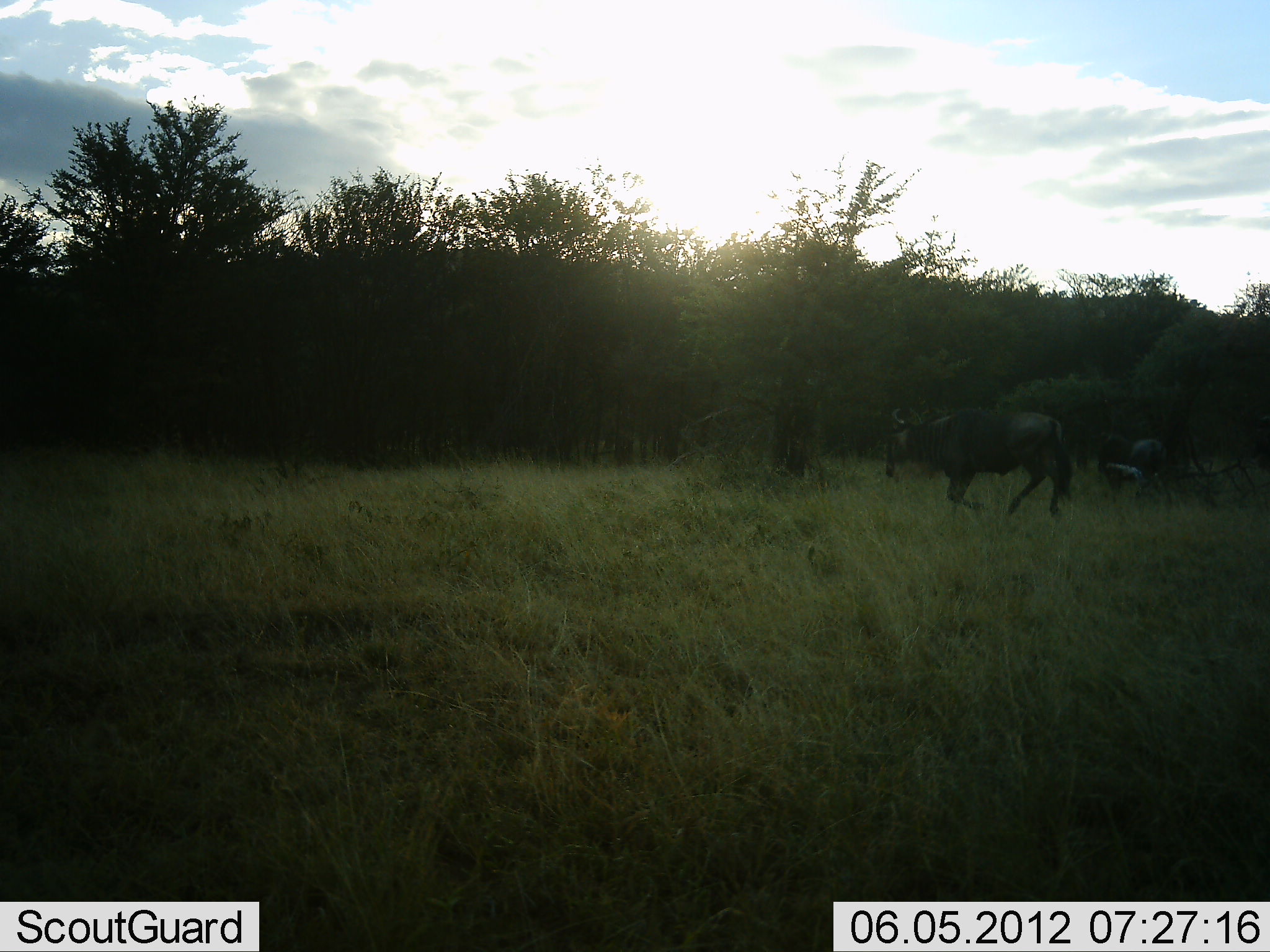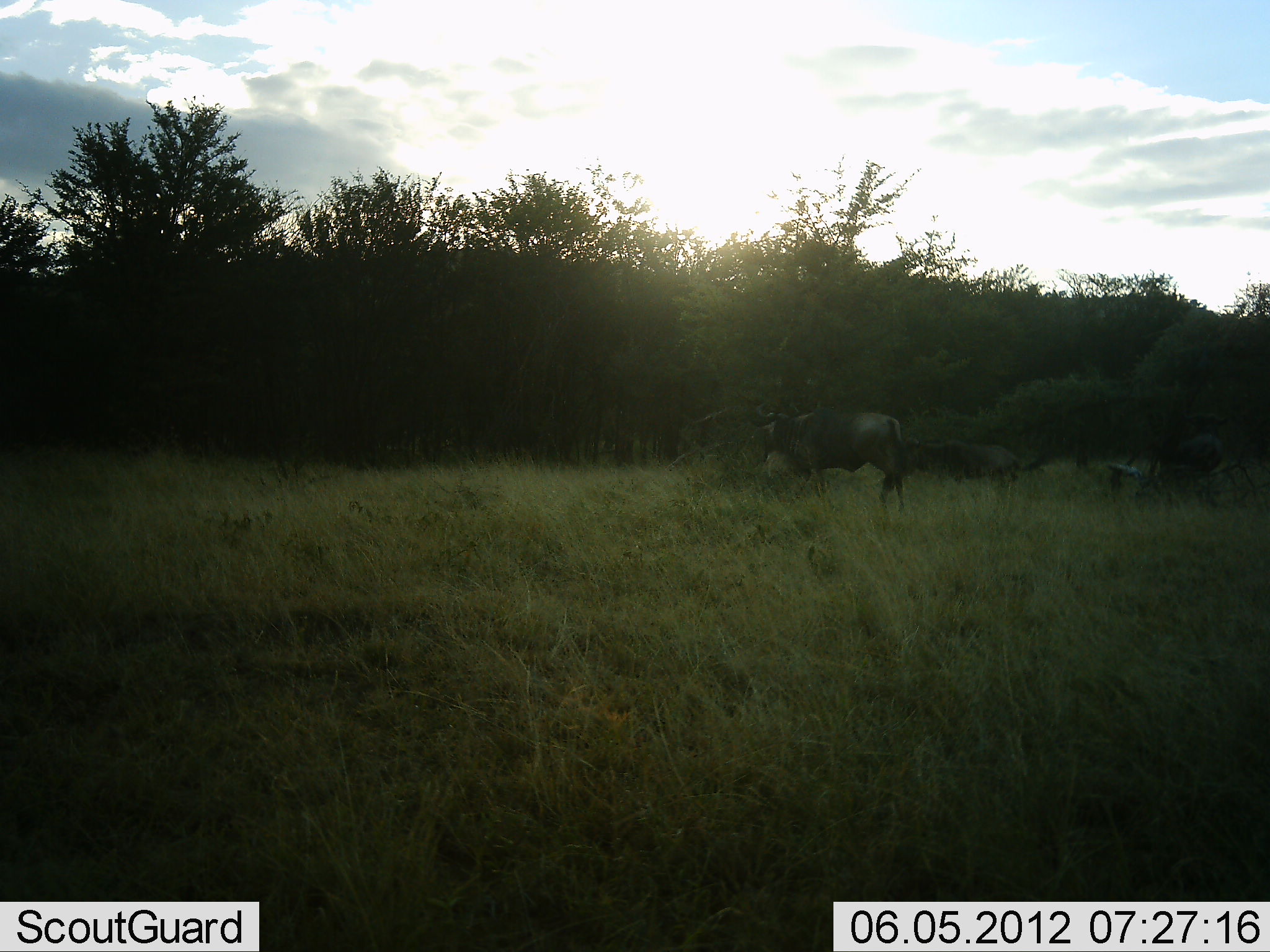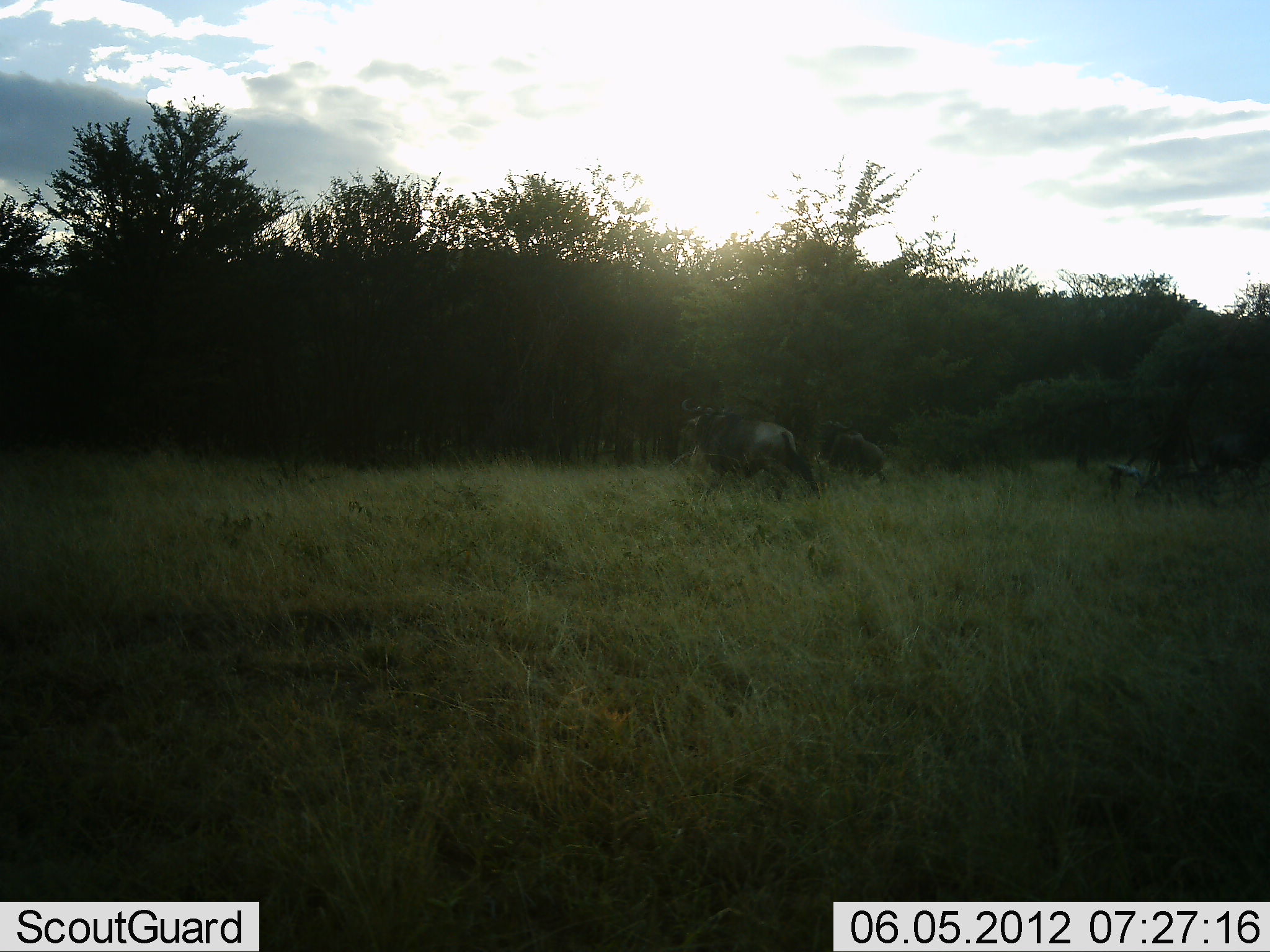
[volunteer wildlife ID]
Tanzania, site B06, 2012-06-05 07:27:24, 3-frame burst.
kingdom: Animalia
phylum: Chordata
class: Mammalia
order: Artiodactyla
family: Bovidae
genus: Connochaetes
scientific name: Connochaetes taurinus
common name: blue wildebeest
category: wildebeest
Wildebeest (blue wildebeest) (Connochaetes taurinus), count 3. Behavior (volunteer vote fractions): standing 0%, resting 0%, moving 100%, interacting 0%. Young present (vote fraction): 0%. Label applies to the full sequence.